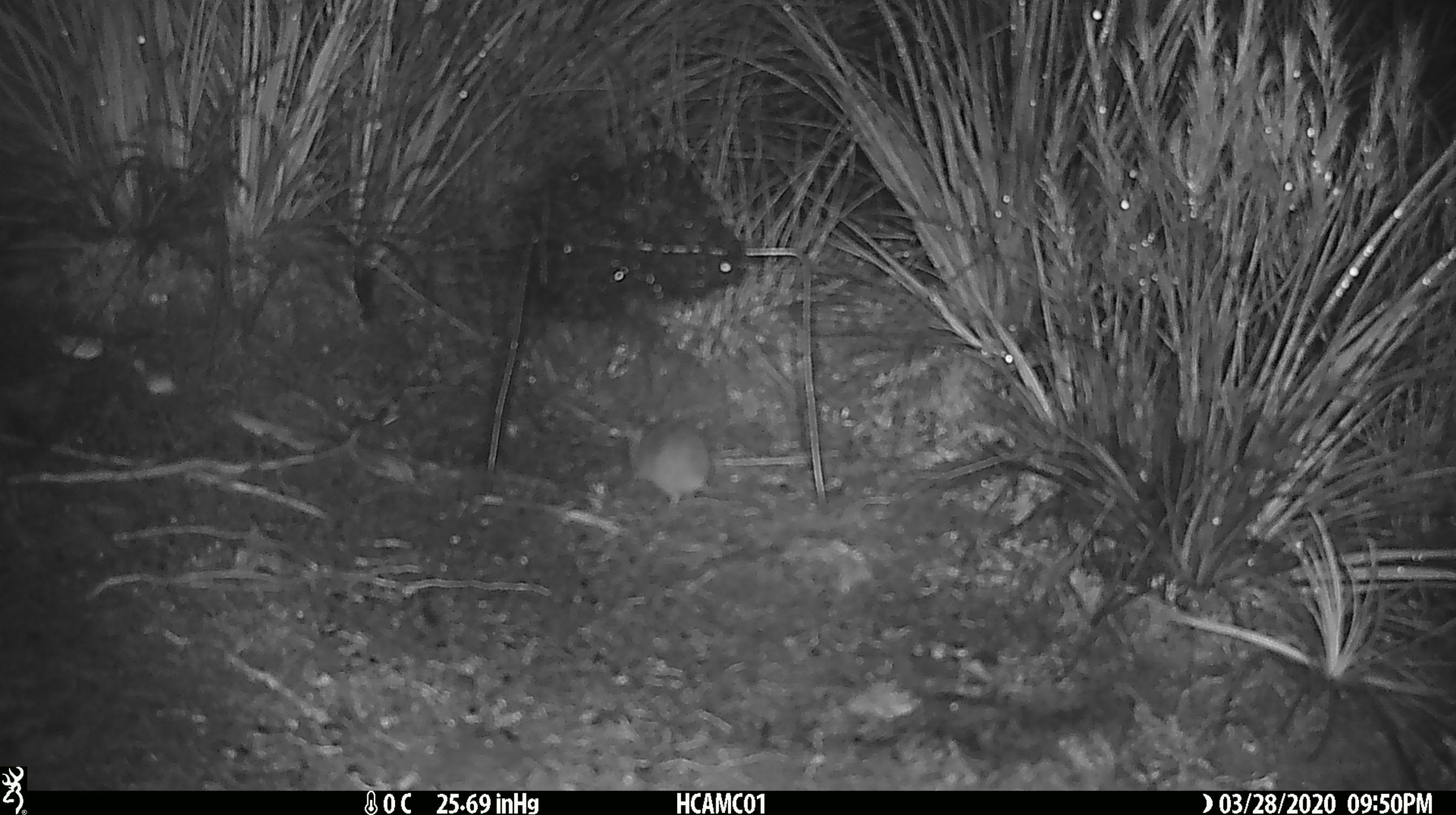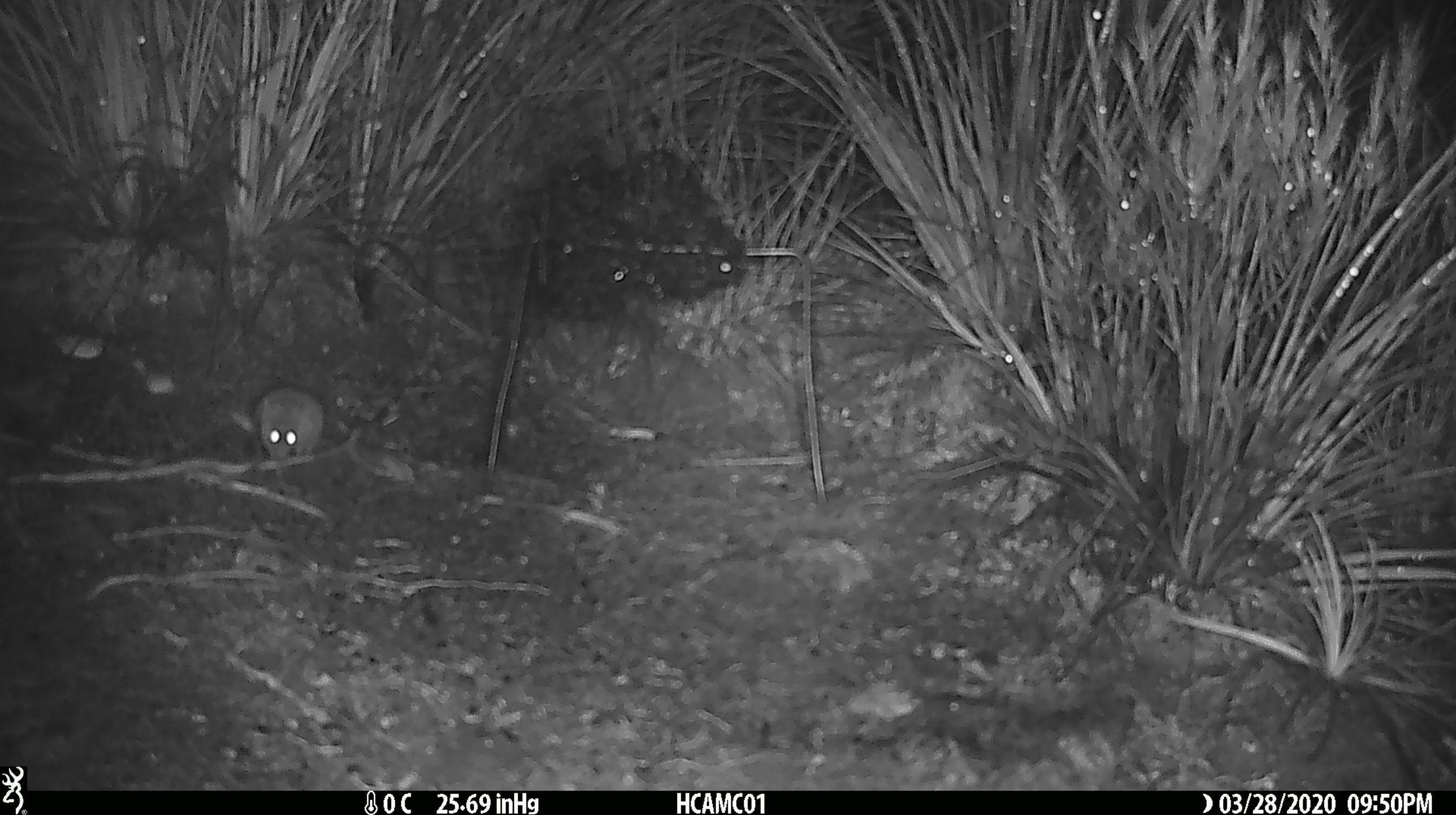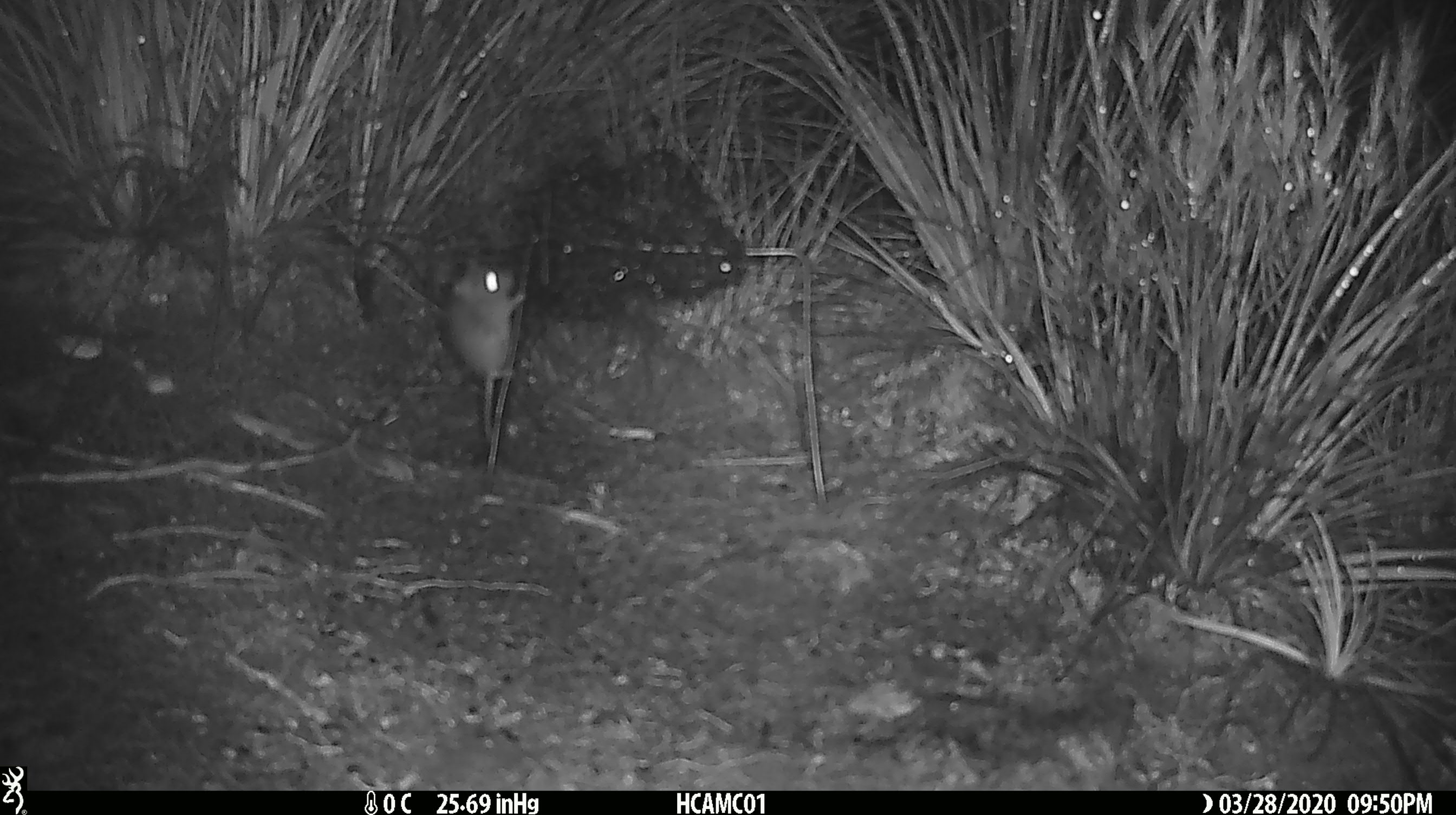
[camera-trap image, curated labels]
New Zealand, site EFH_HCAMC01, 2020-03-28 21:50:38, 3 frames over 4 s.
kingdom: Animalia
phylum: Chordata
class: Mammalia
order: Rodentia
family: Muridae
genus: Mus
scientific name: Mus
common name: mouse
Mouse (Mus).